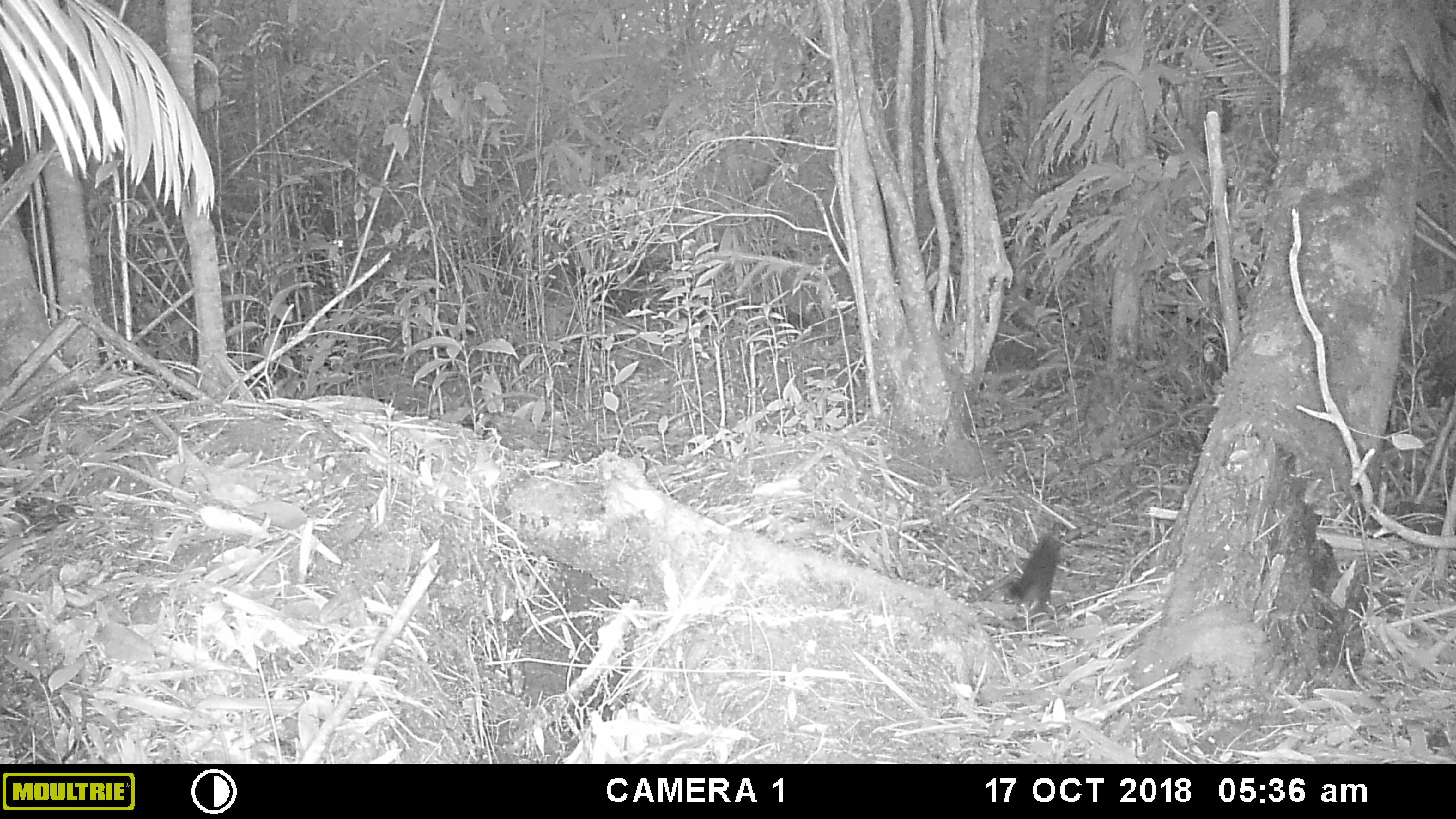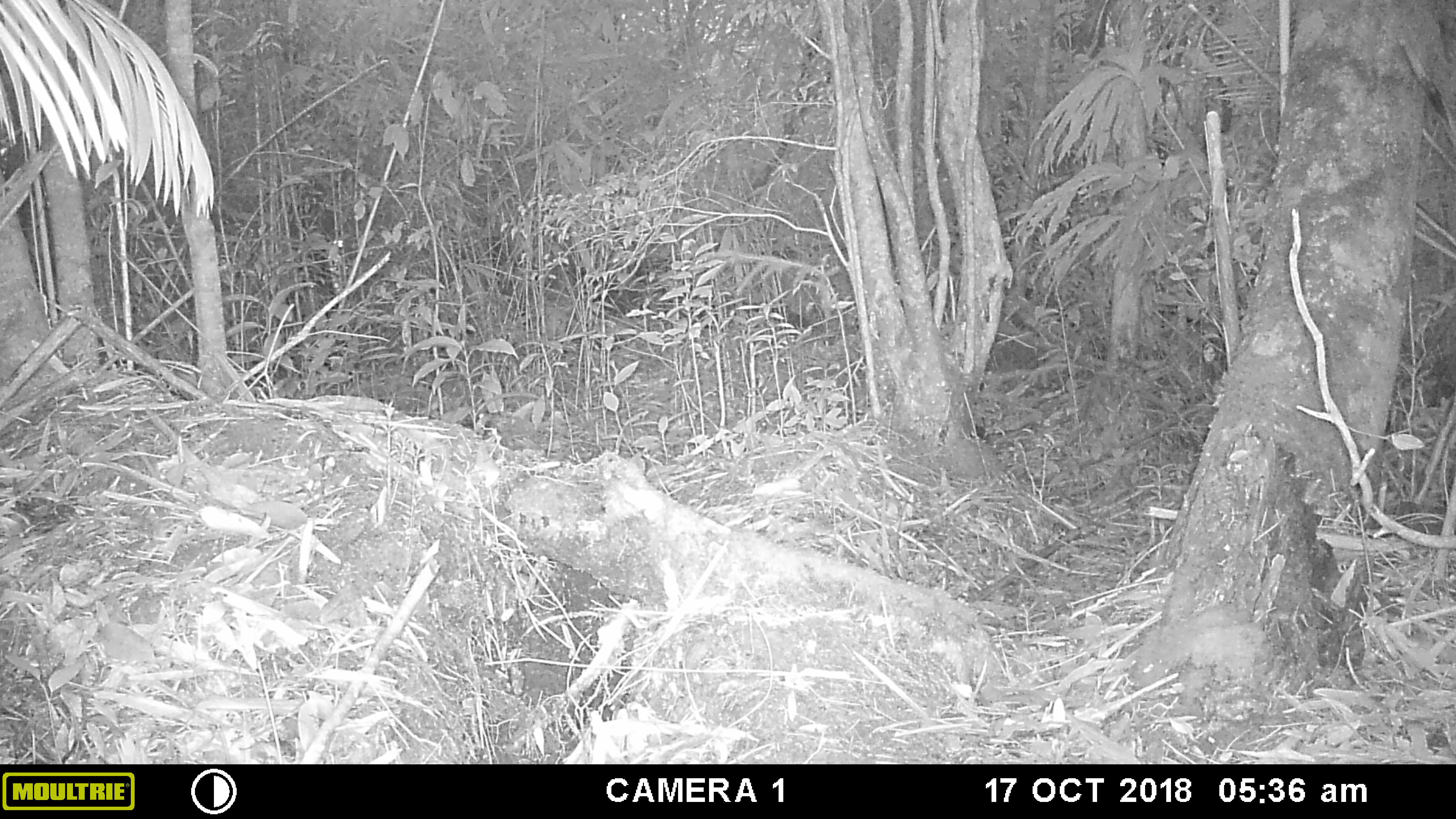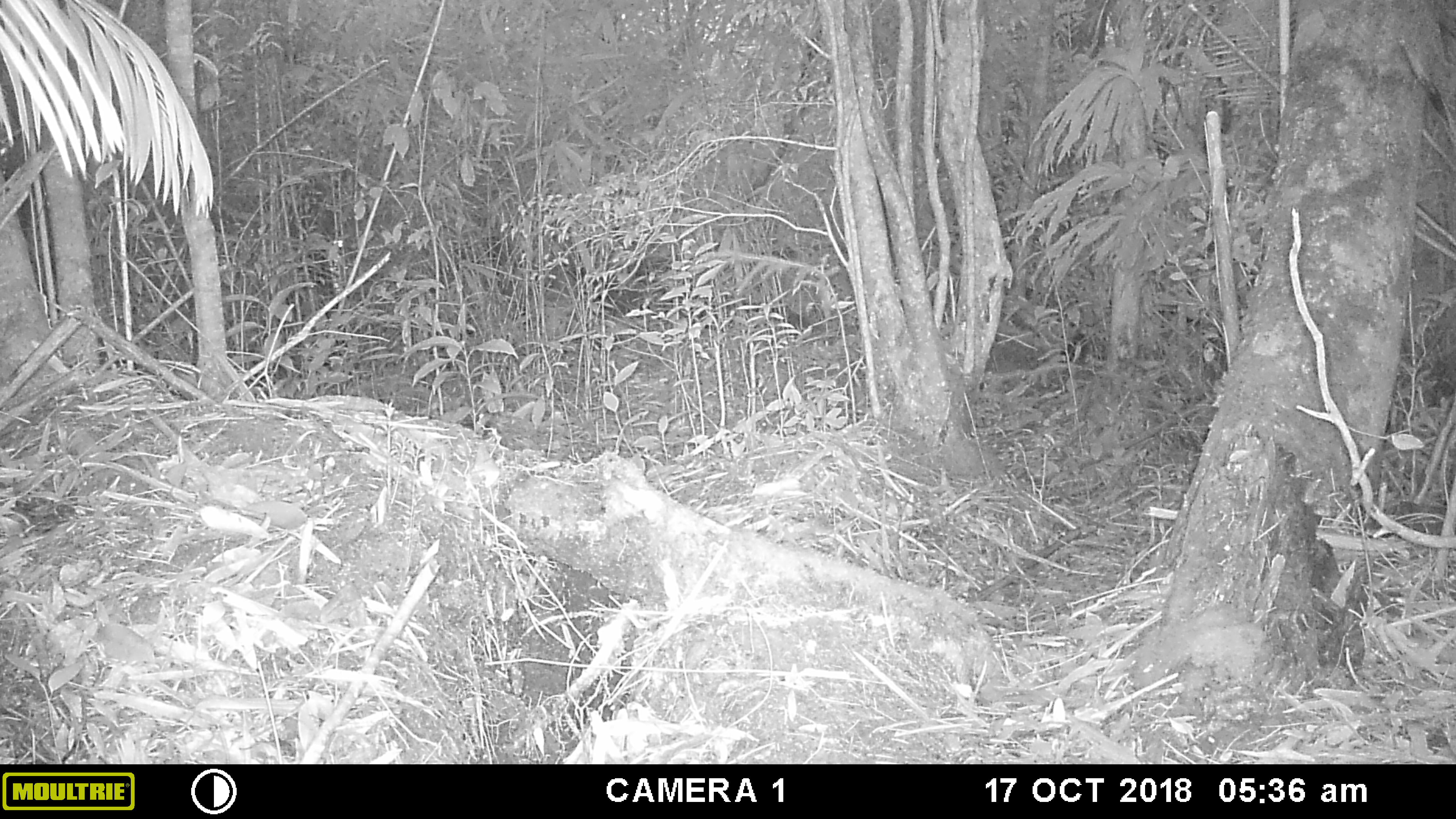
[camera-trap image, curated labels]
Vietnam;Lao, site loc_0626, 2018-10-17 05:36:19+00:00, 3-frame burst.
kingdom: Animalia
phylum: Chordata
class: Mammalia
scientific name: Mammalia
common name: mammal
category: unidentified small mammal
Unidentified small mammal (mammal) (Mammalia). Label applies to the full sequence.